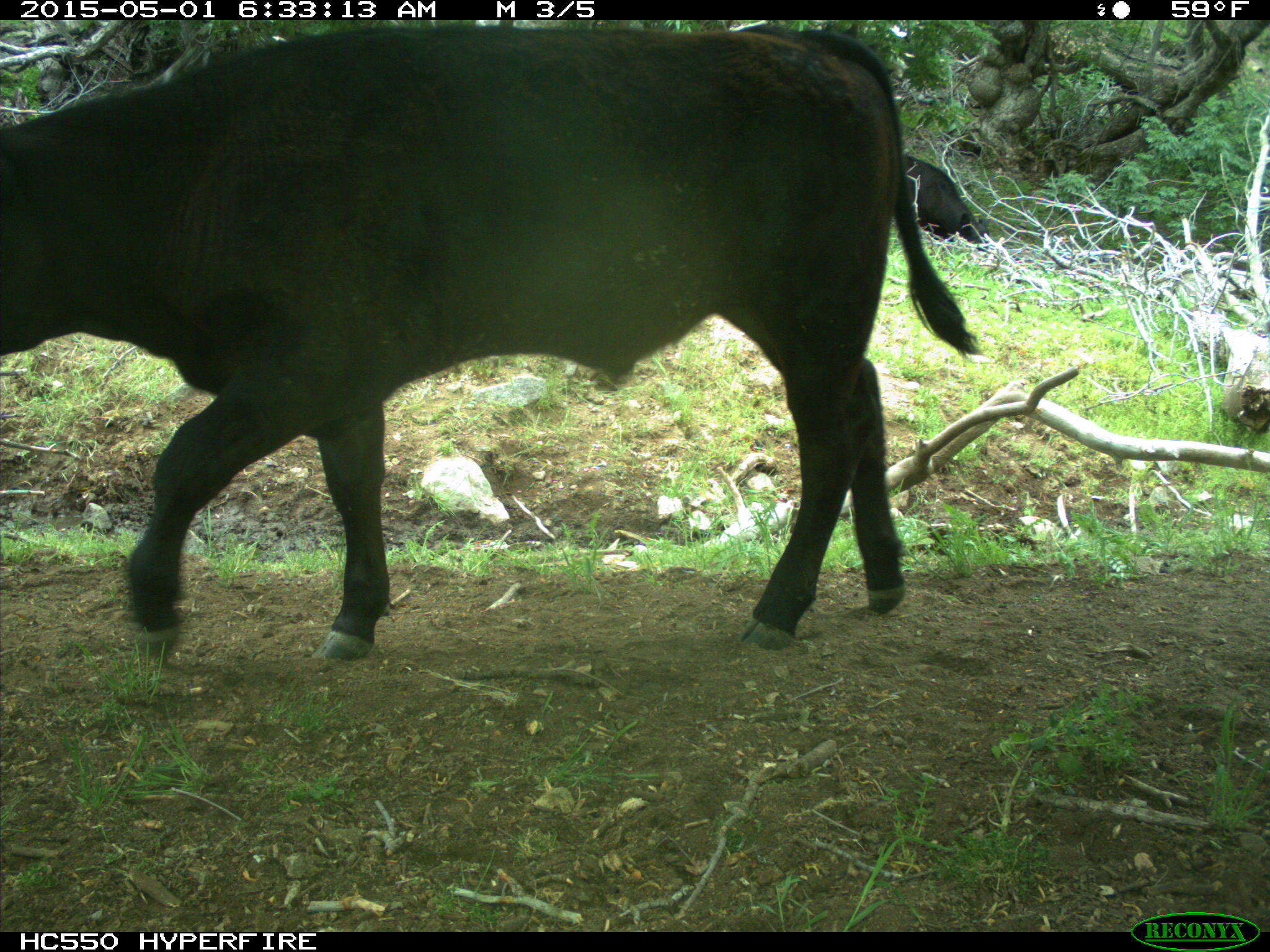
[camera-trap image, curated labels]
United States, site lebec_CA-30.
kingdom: Animalia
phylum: Chordata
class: Mammalia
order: Artiodactyla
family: Bovidae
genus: Bos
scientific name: Bos taurus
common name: domestic cow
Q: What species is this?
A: Bos taurus (domestic cow).